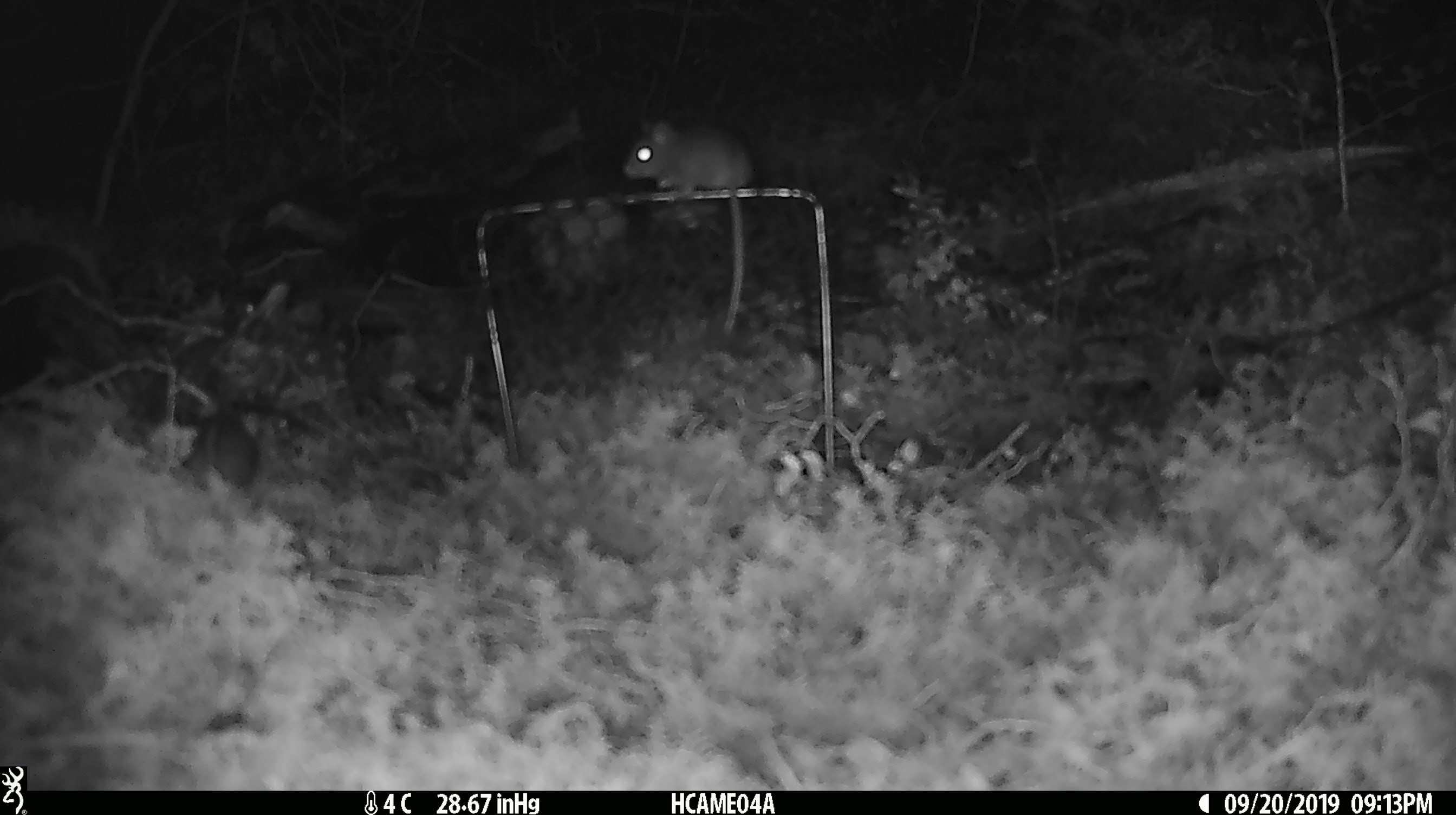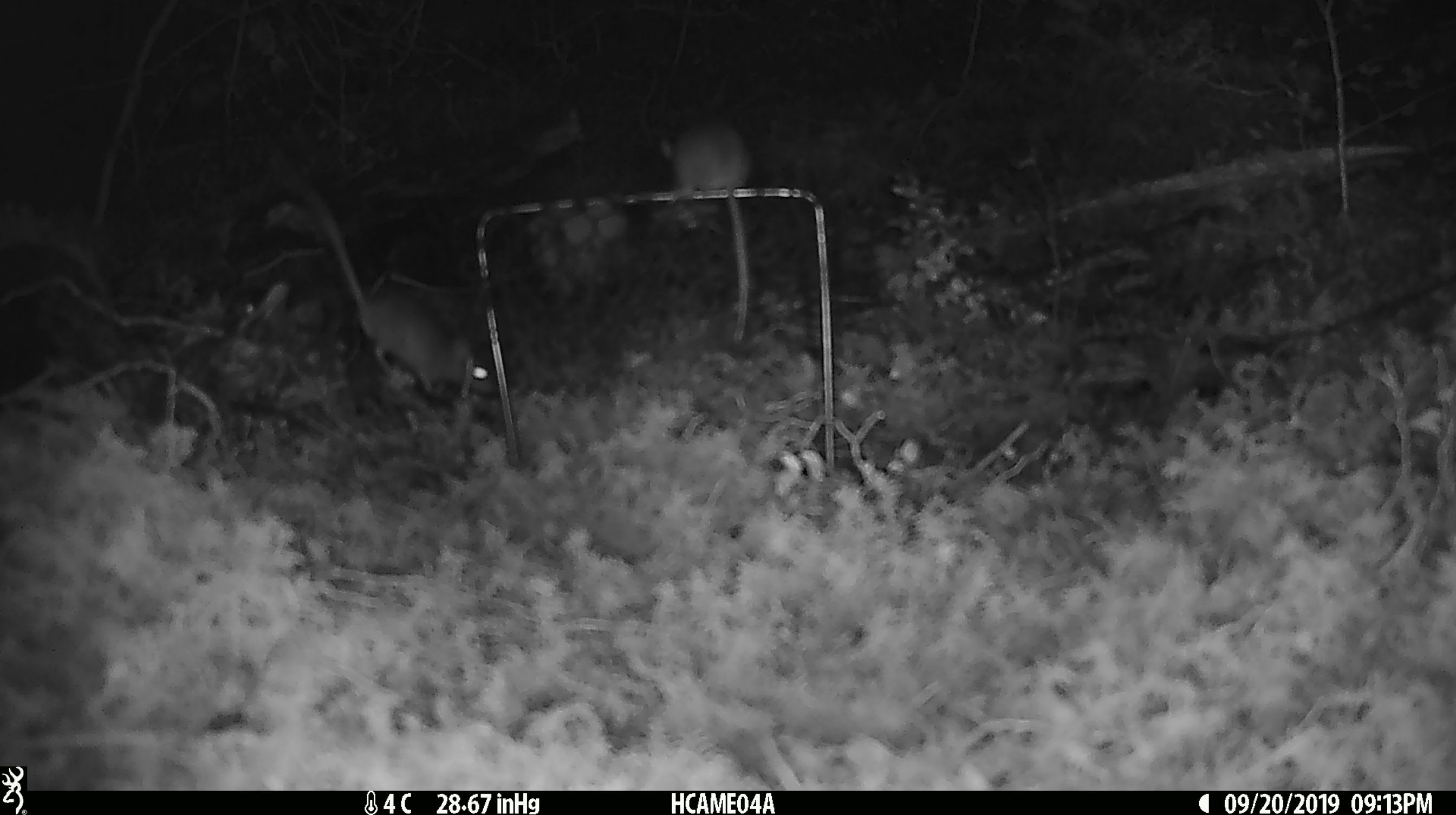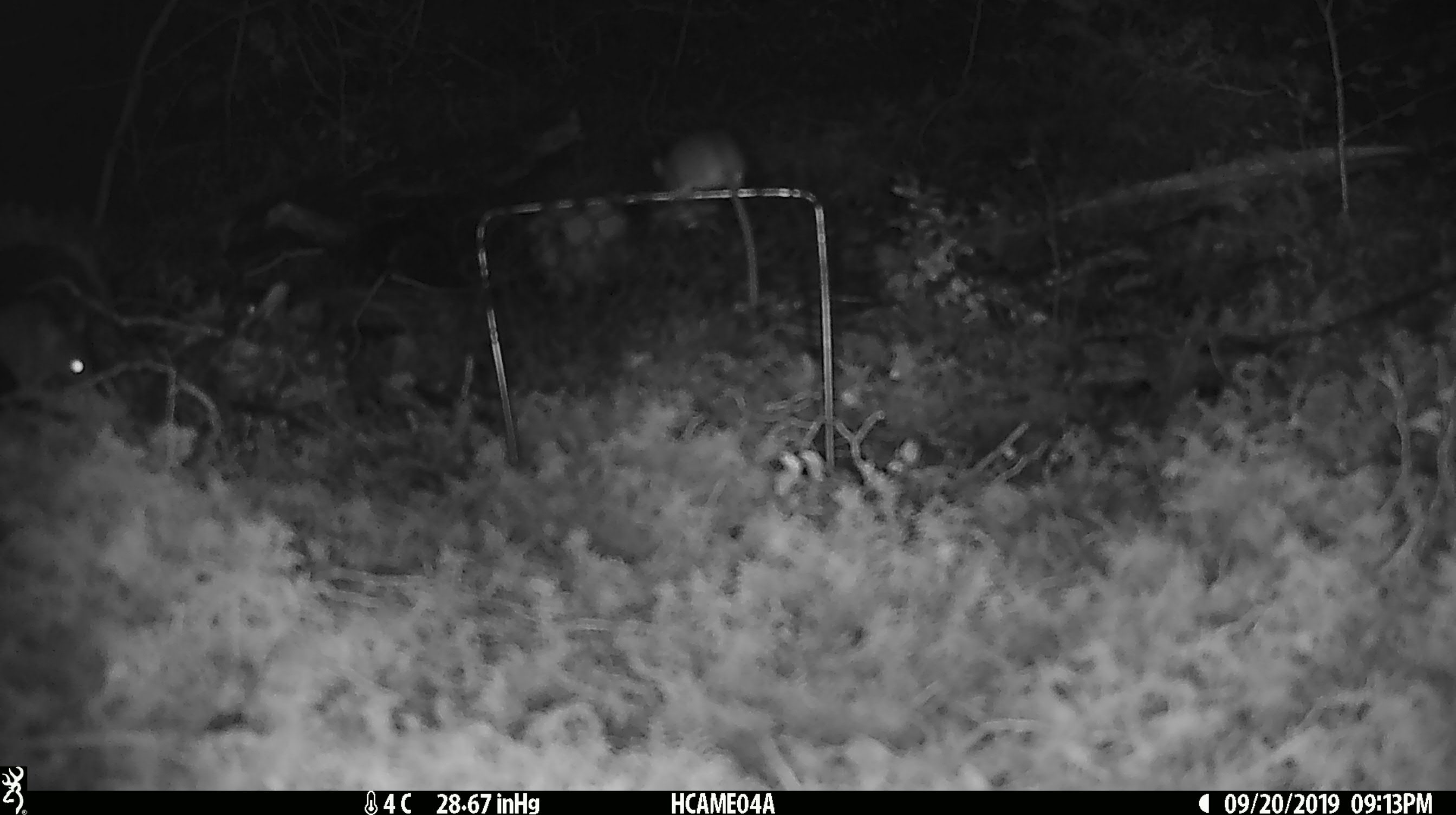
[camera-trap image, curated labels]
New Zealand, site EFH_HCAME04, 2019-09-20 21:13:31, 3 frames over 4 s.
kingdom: Animalia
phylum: Chordata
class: Mammalia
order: Rodentia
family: Muridae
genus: Mus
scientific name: Mus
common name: mouse